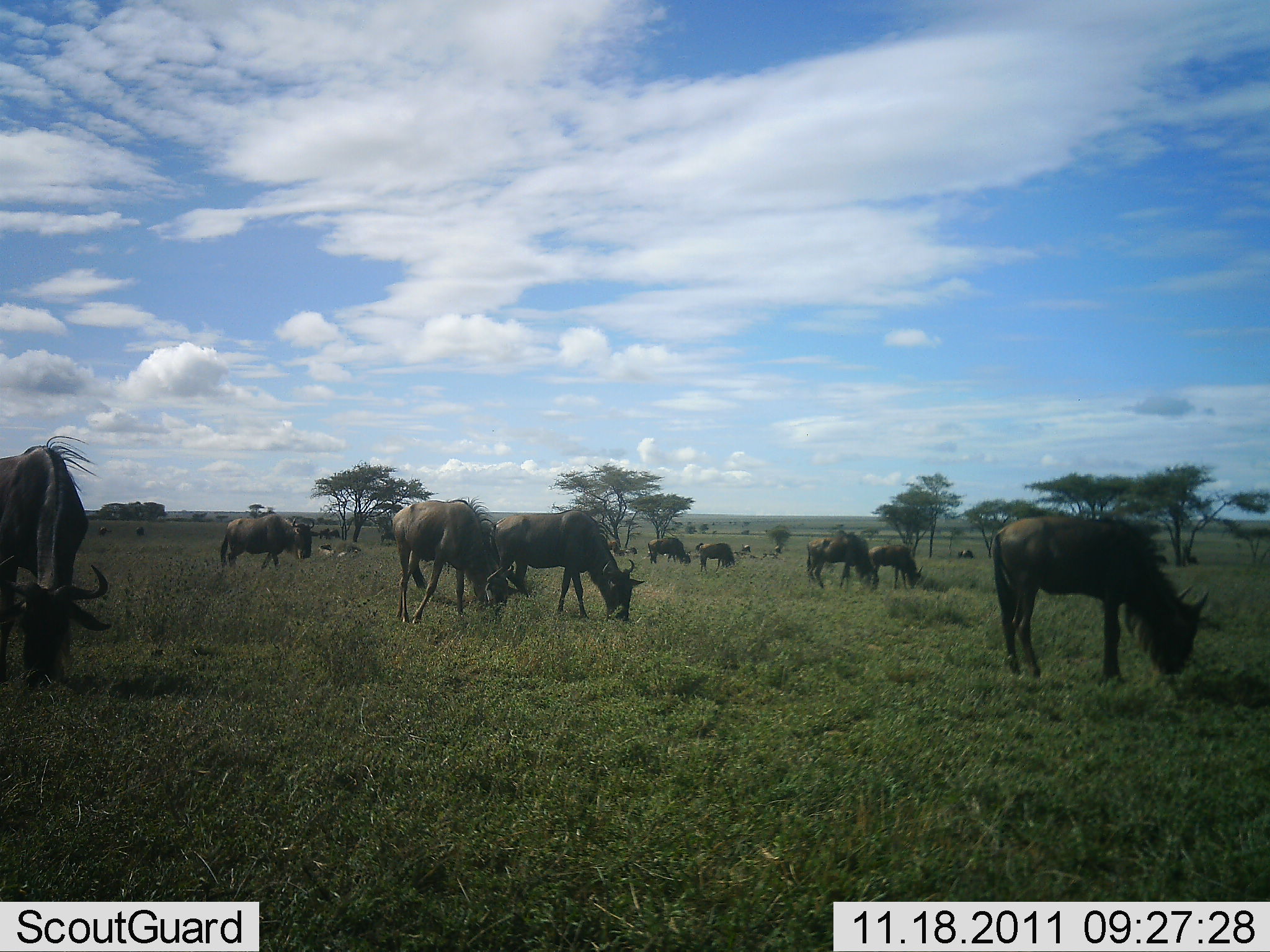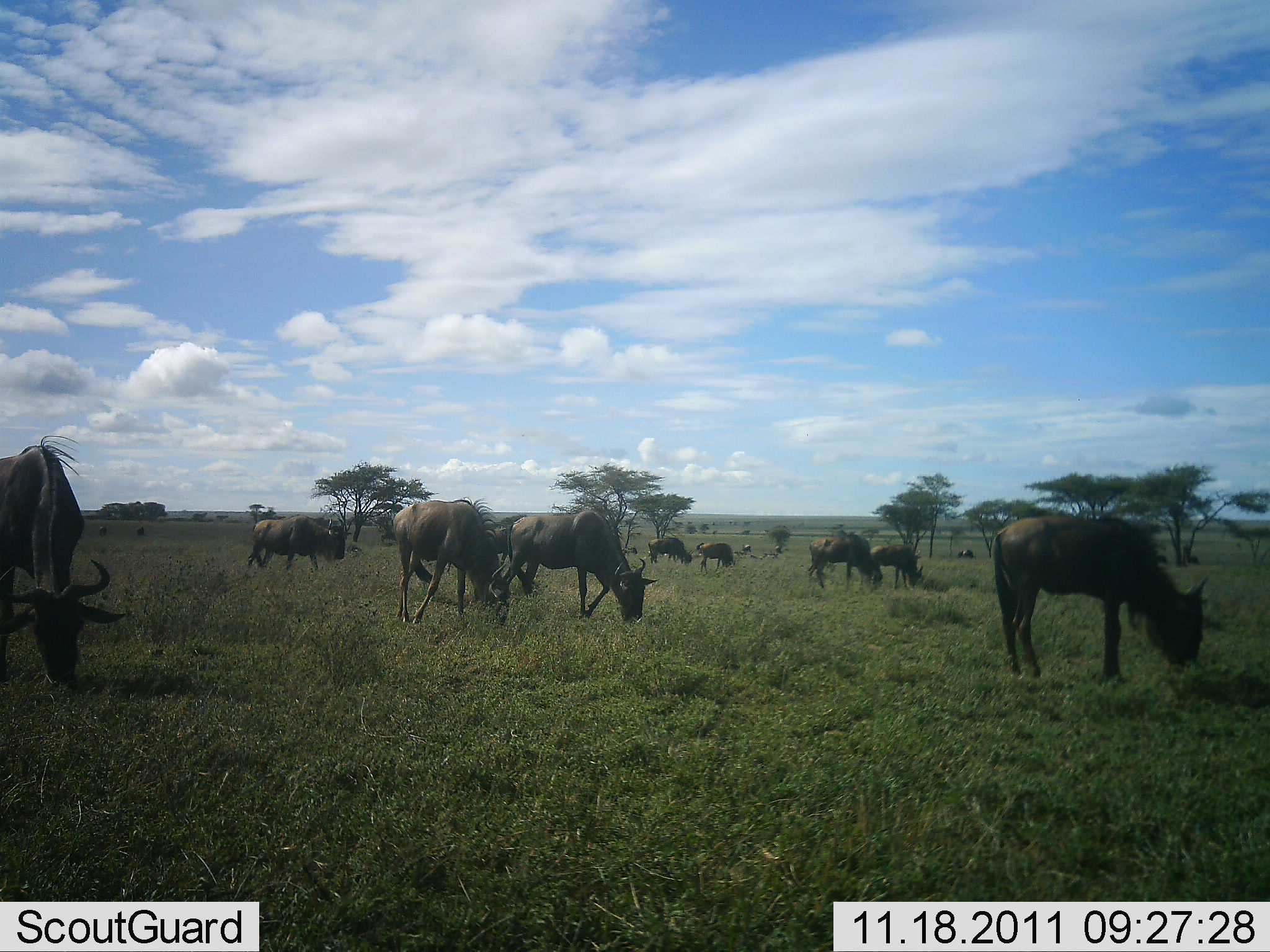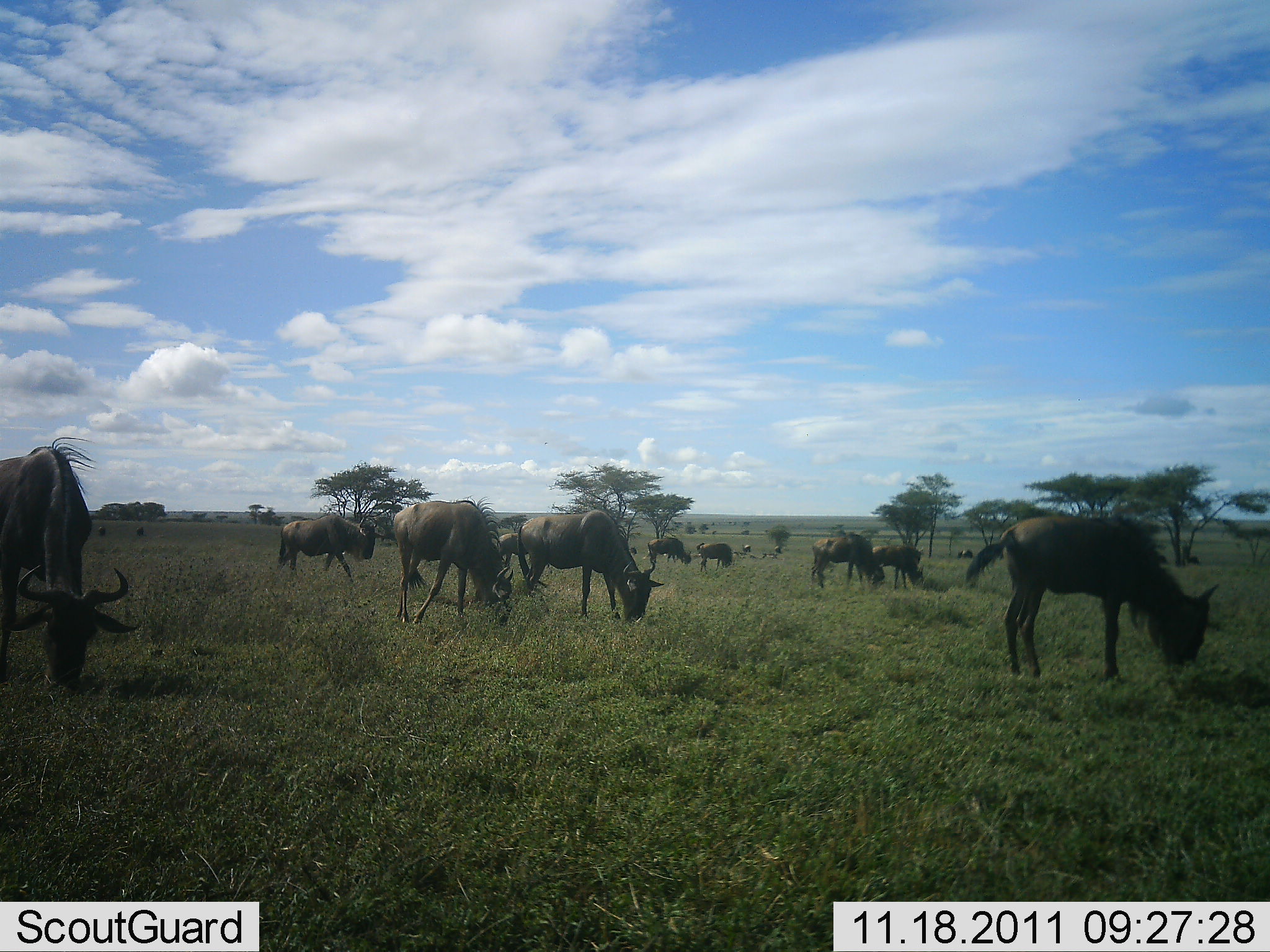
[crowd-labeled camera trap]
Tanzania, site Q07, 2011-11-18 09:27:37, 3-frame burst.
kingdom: Animalia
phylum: Chordata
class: Mammalia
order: Artiodactyla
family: Bovidae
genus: Connochaetes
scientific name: Connochaetes taurinus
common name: blue wildebeest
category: wildebeest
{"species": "wildebeest (blue wildebeest) (Connochaetes taurinus)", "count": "10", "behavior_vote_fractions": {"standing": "23%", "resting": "0%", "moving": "38%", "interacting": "0%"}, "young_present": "8%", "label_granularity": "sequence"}